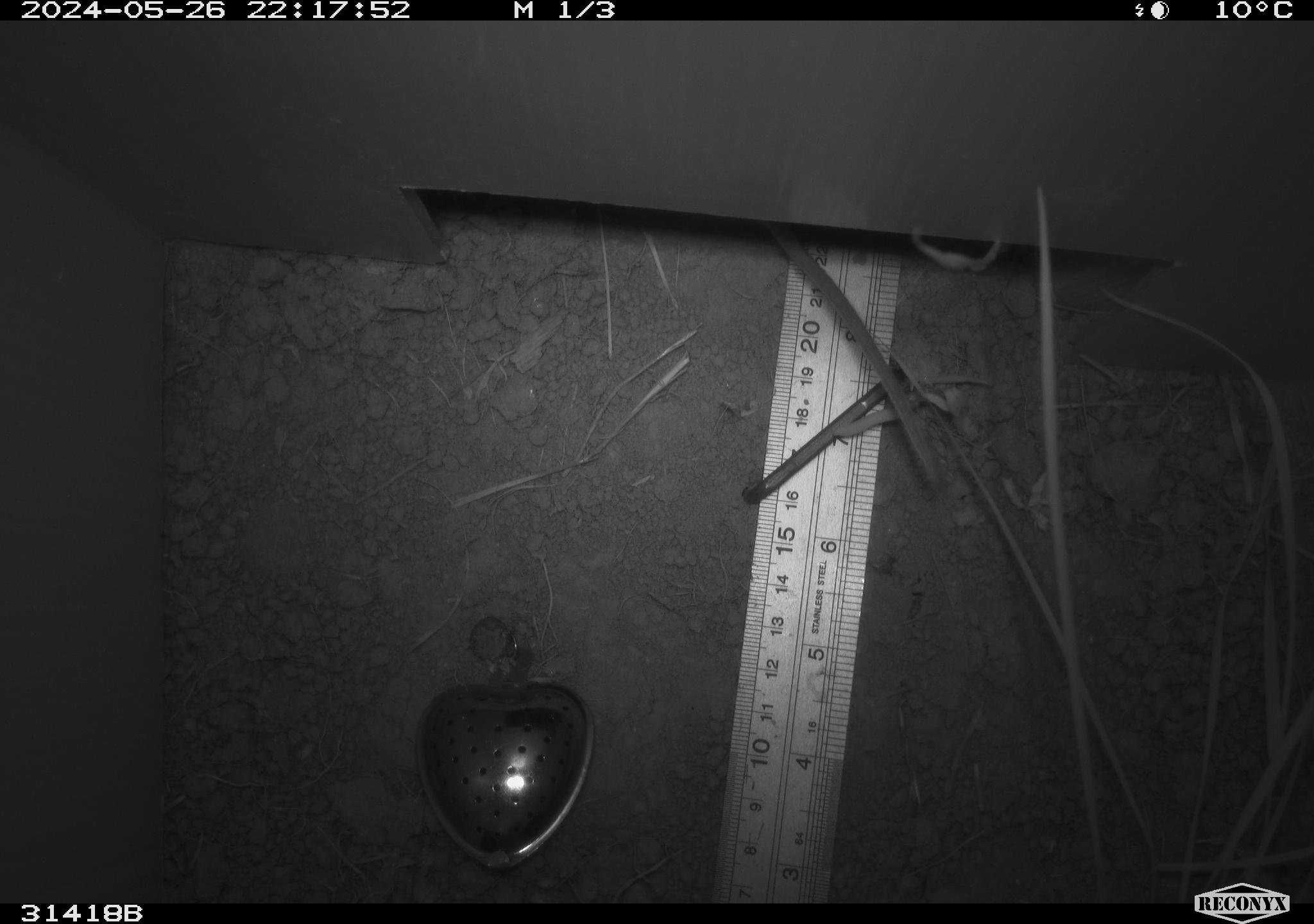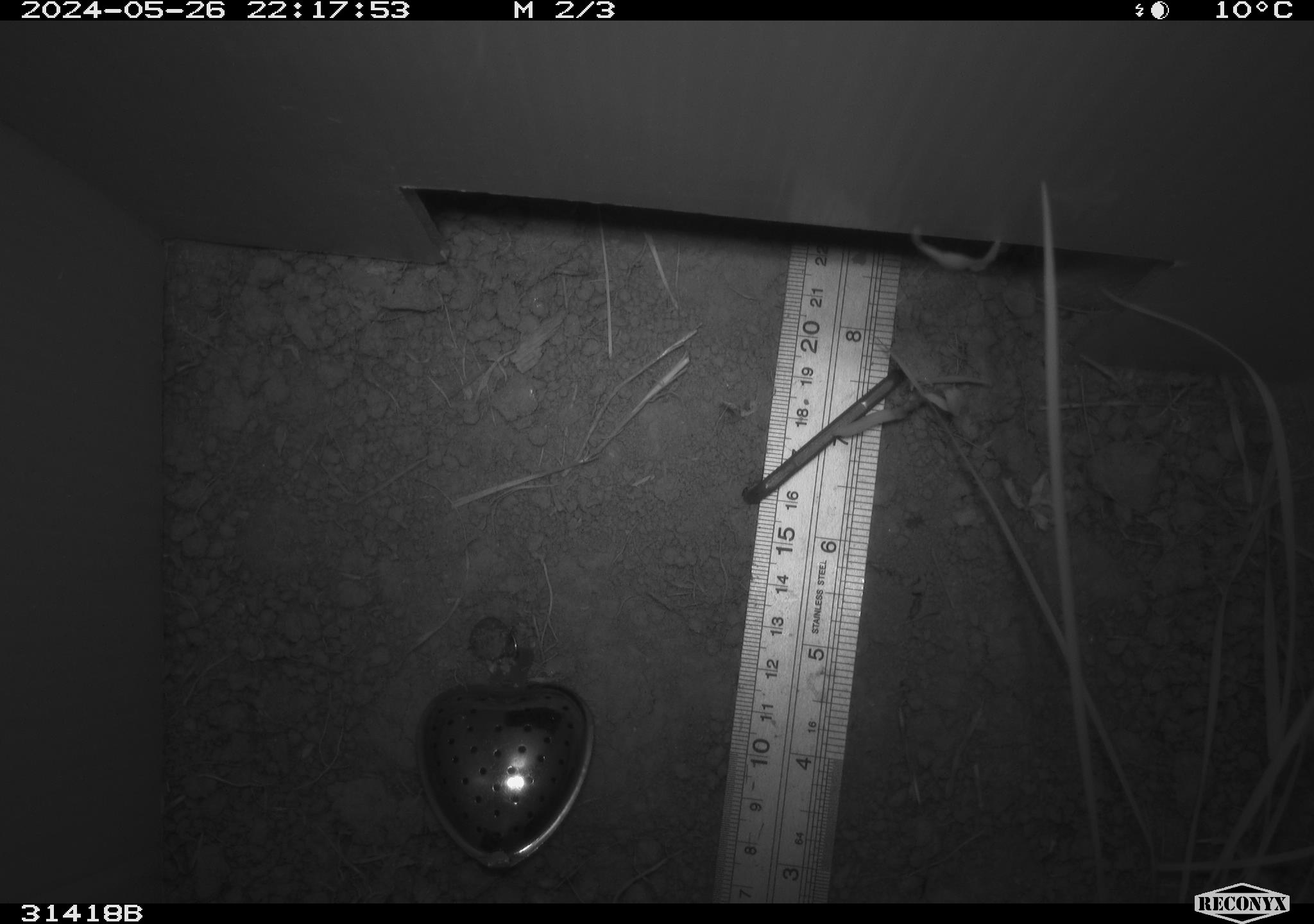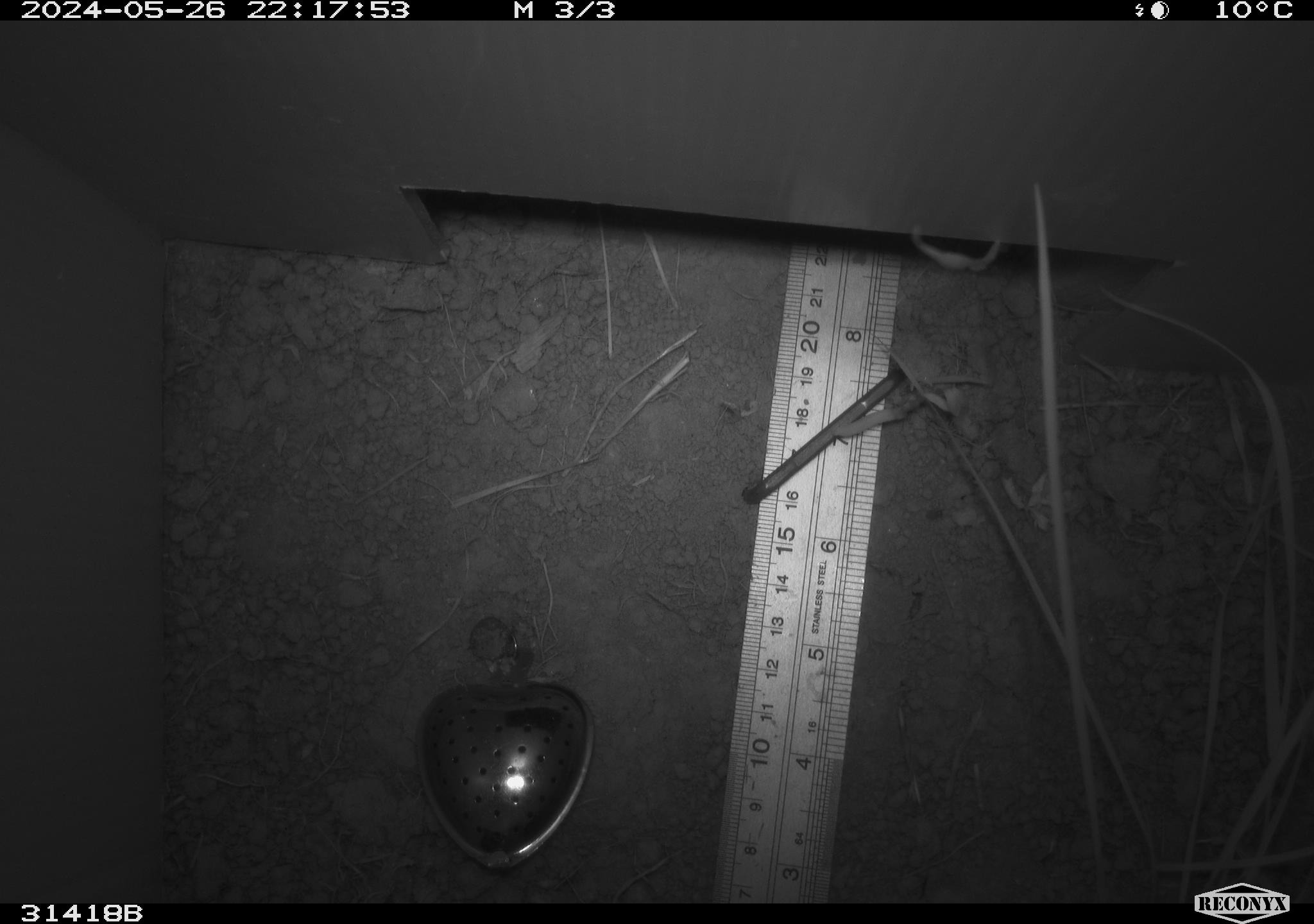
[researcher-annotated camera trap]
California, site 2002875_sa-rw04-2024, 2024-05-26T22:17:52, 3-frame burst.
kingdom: Animalia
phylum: Chordata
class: Mammalia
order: Rodentia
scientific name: Rodentia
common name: rodent